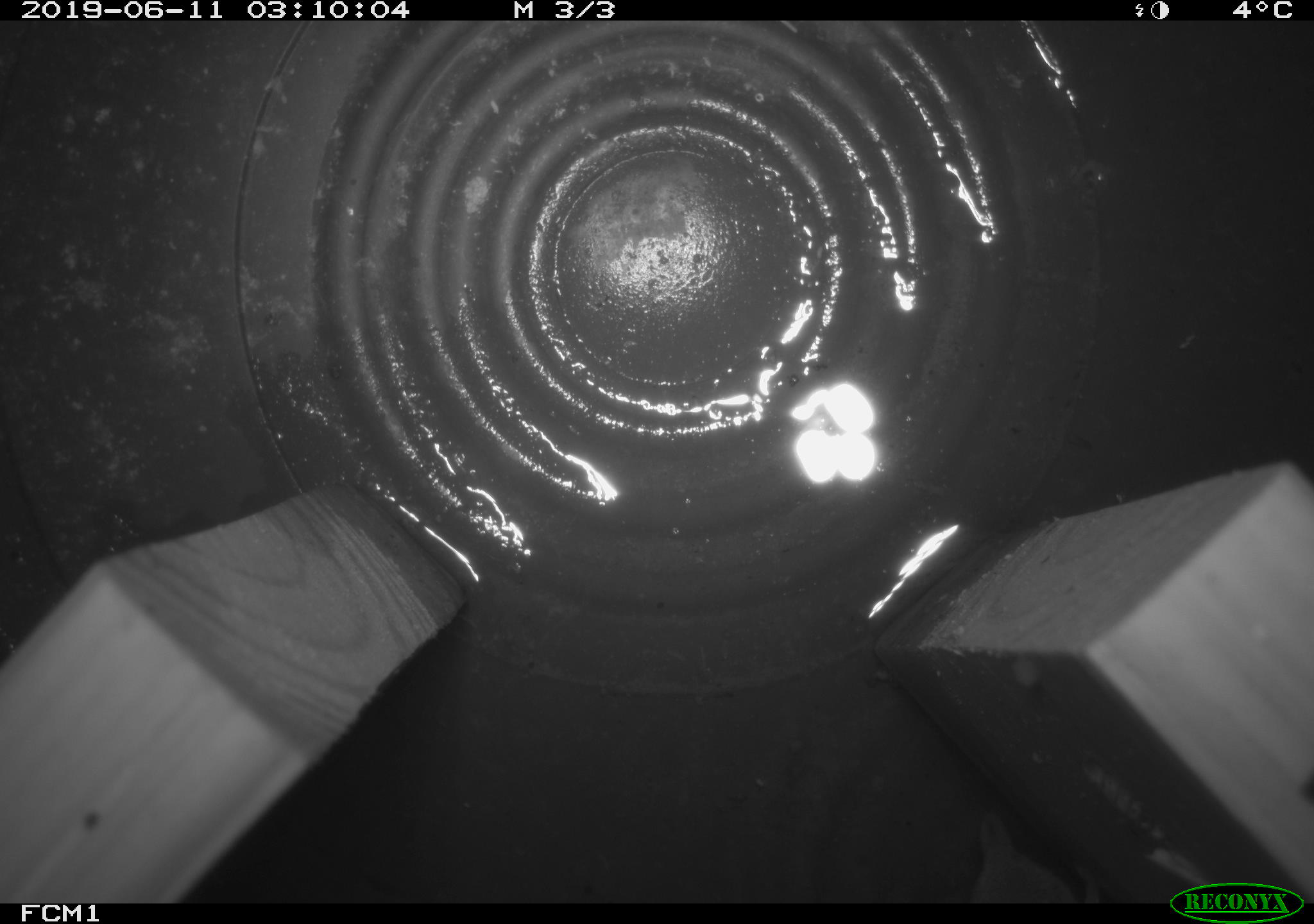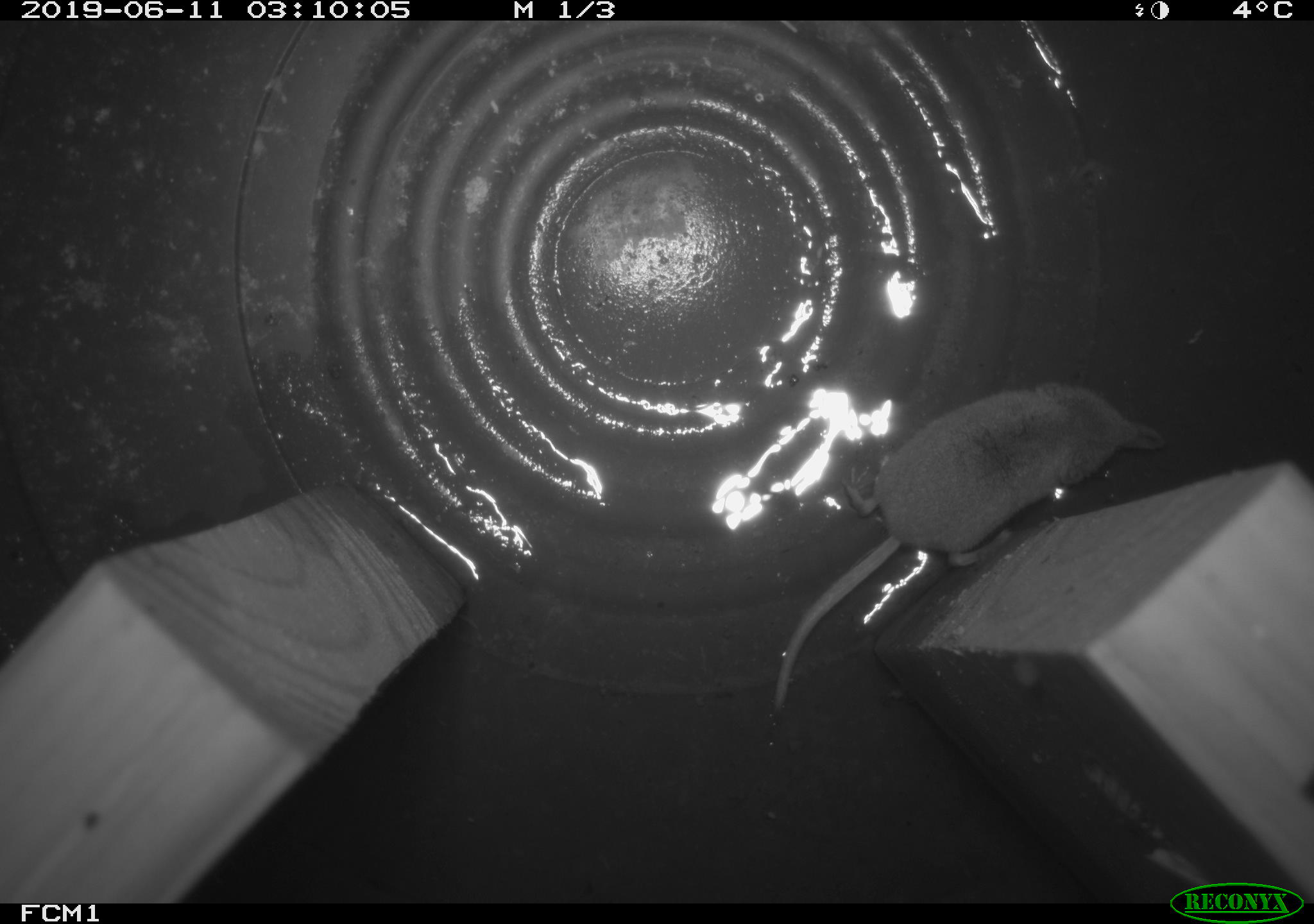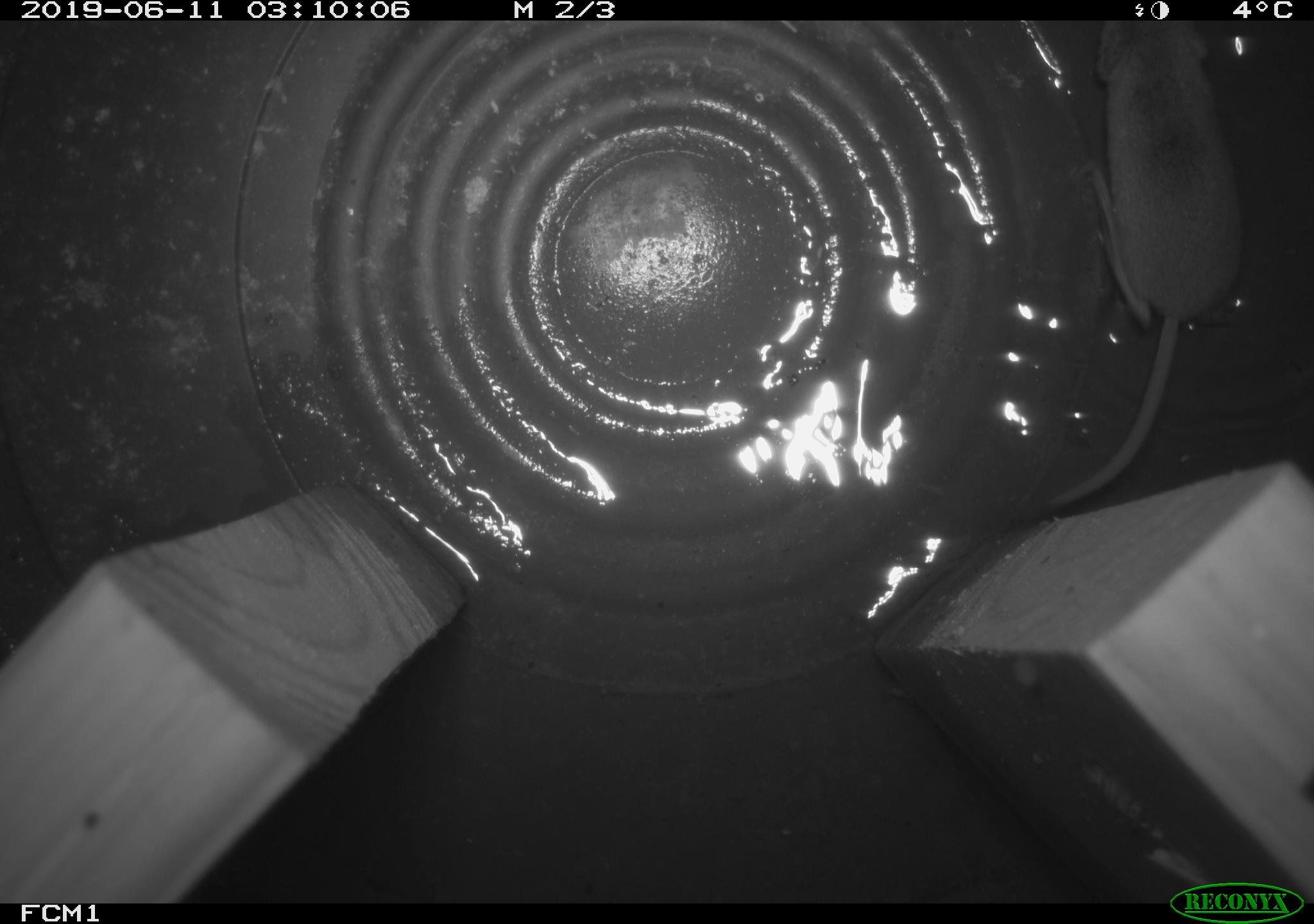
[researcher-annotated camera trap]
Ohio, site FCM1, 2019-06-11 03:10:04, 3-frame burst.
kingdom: Animalia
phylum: Chordata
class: Mammalia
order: Eulipotyphla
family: Soricidae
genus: Sorex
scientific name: Sorex cinereus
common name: masked shrew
Masked shrew (Sorex cinereus).